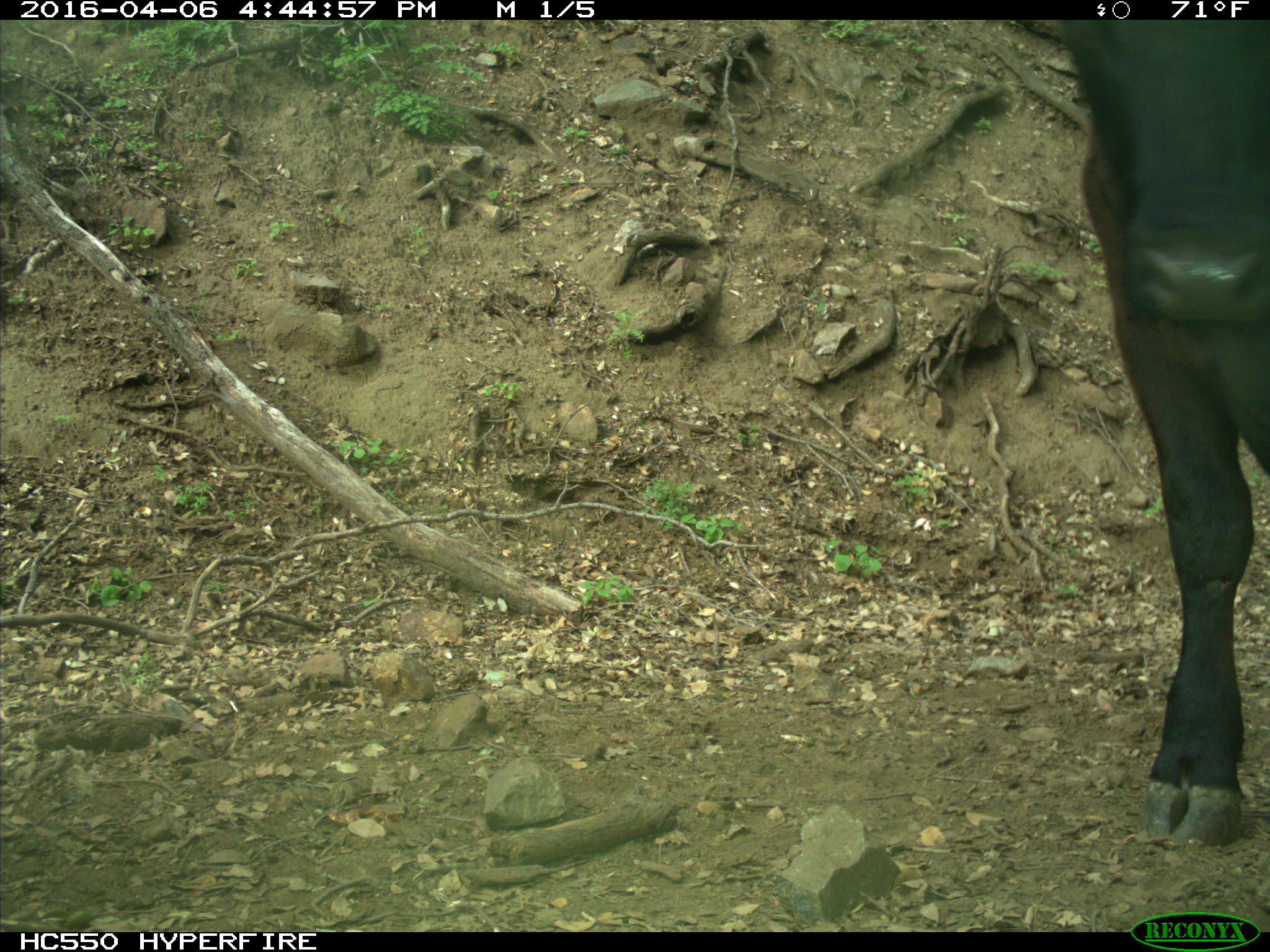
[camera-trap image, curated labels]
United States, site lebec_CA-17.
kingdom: Animalia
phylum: Chordata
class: Mammalia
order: Artiodactyla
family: Bovidae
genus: Bos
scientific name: Bos taurus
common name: domestic cow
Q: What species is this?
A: Bos taurus (domestic cow).